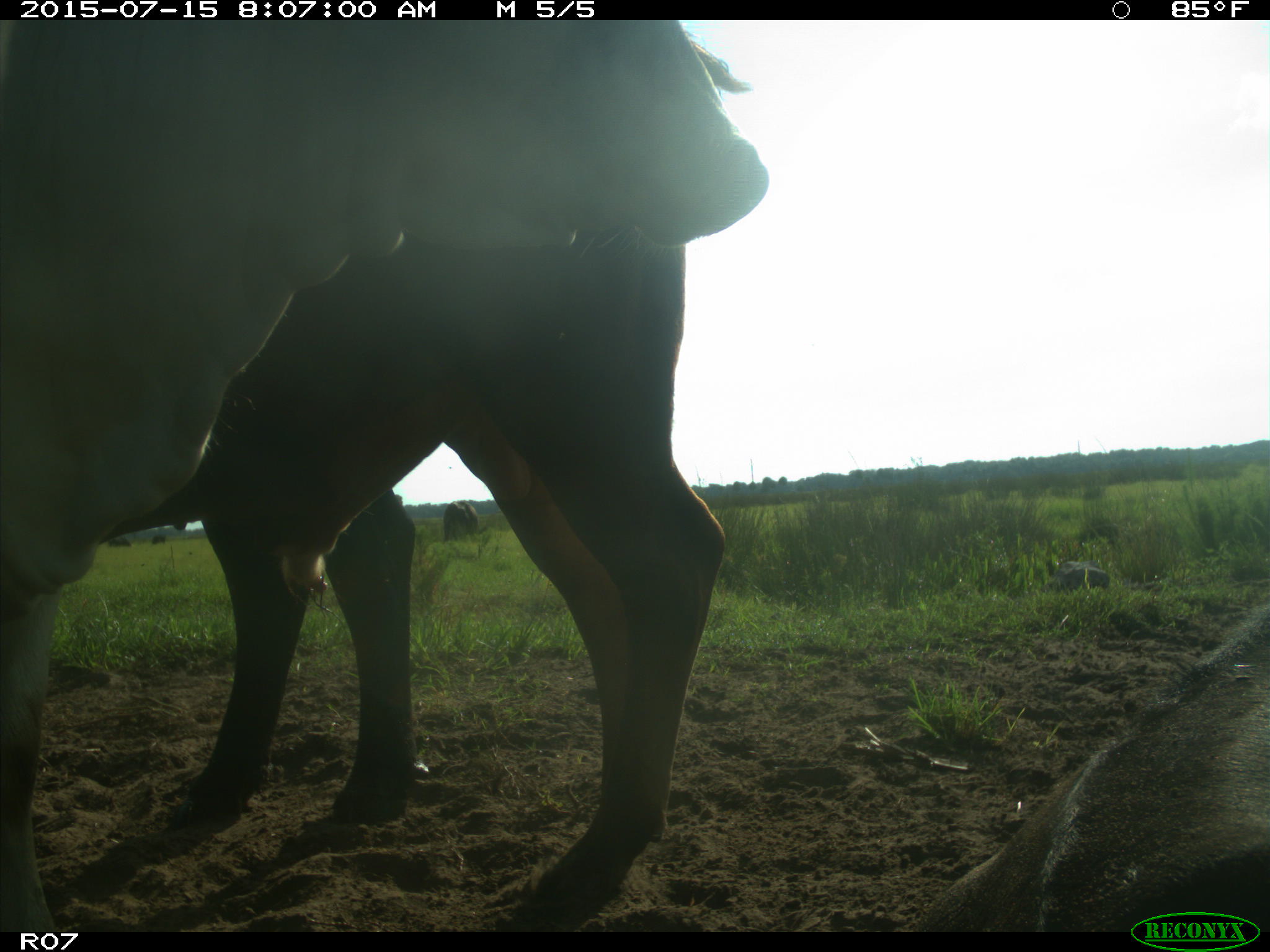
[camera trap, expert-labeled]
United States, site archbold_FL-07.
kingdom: Animalia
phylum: Chordata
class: Mammalia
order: Artiodactyla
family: Bovidae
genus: Bos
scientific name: Bos taurus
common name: domestic cow